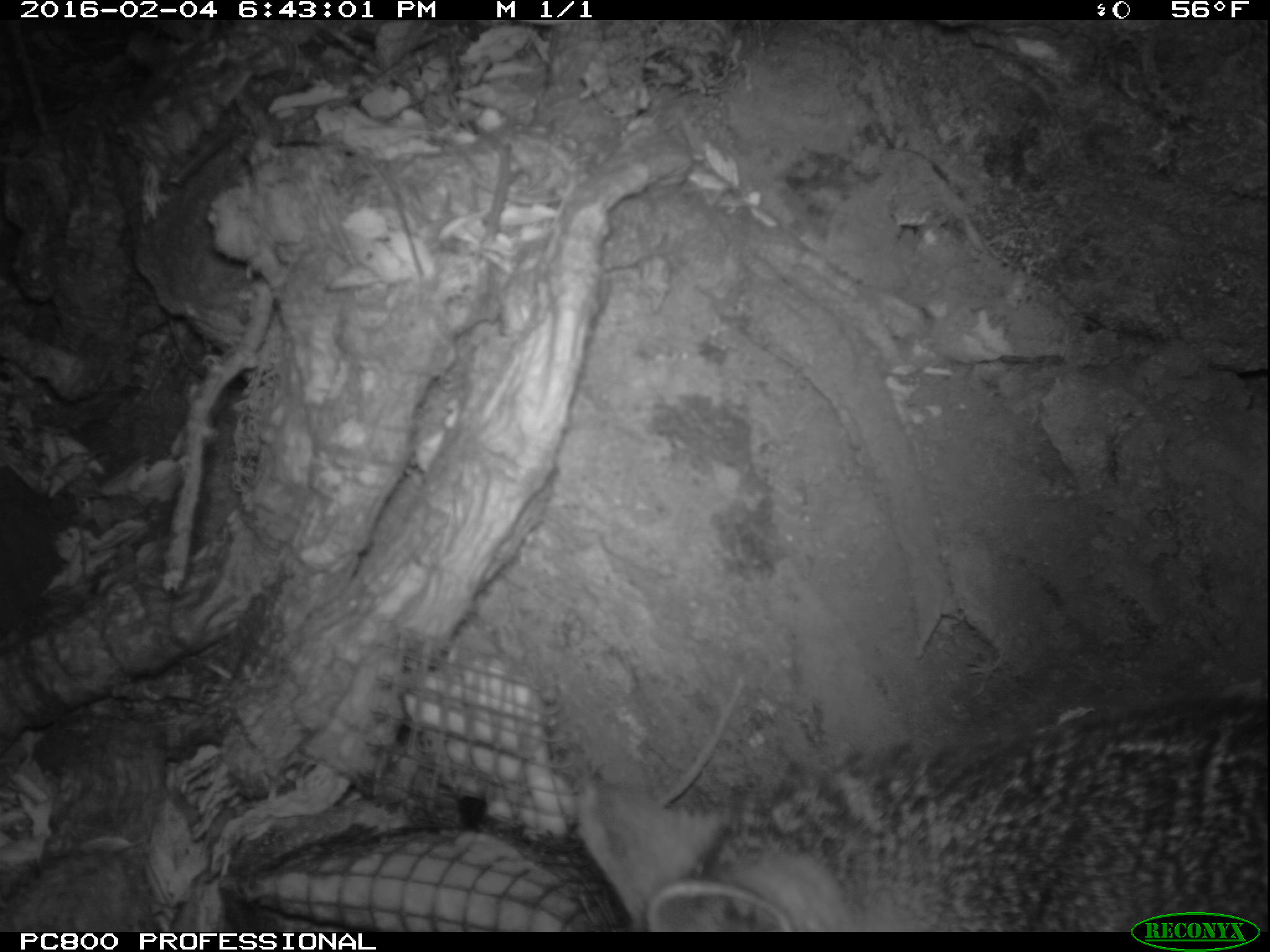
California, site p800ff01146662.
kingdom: Animalia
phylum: Chordata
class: Mammalia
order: Carnivora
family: Canidae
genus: Urocyon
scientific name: Urocyon littoralis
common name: island fox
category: fox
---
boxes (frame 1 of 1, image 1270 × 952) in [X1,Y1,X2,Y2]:
fox: [572,694,1269,930]